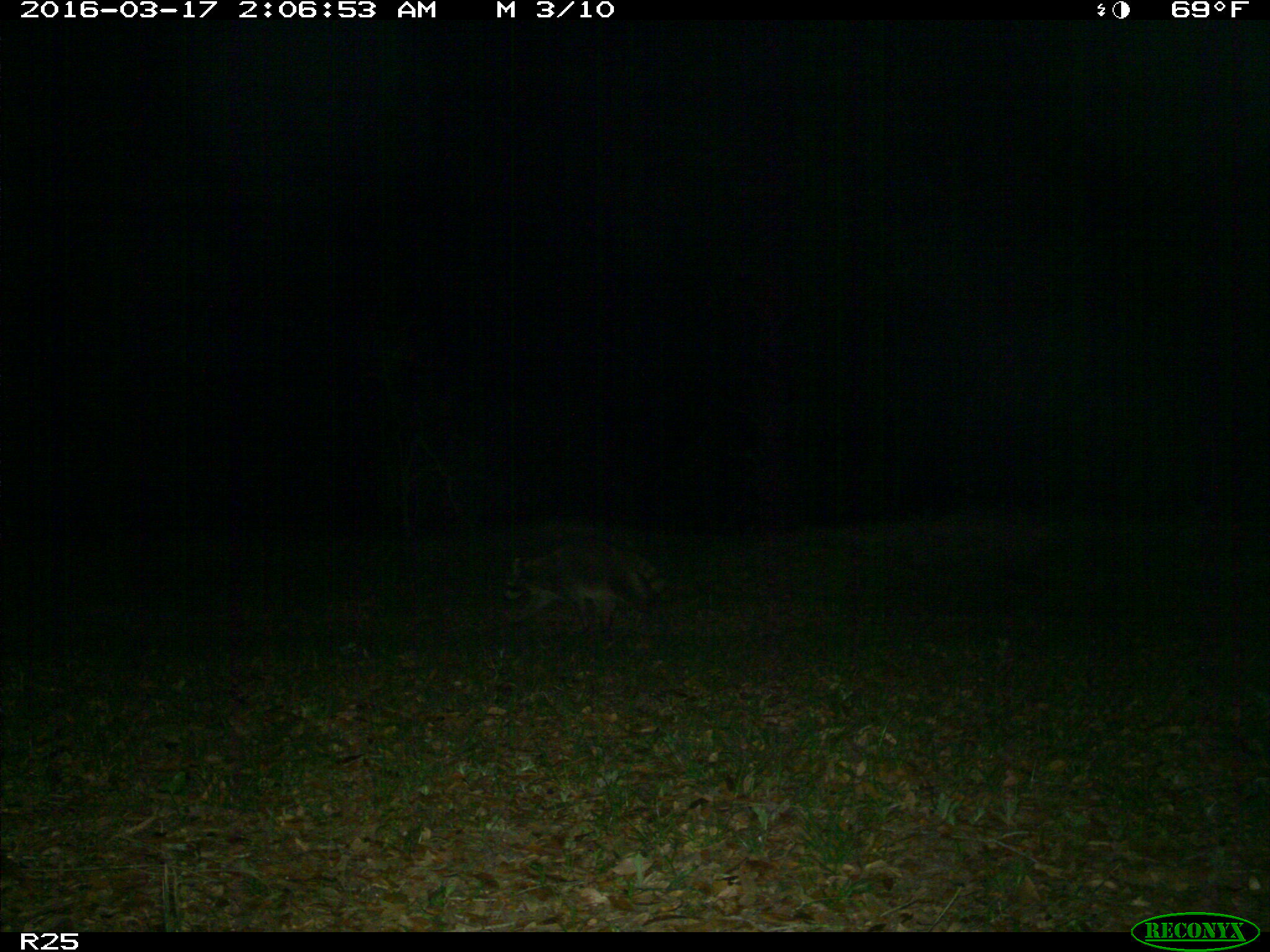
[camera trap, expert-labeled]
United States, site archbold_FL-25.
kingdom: Animalia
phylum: Chordata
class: Mammalia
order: Carnivora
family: Procyonidae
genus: Procyon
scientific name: Procyon lotor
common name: common raccoon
Procyon lotor (common raccoon).